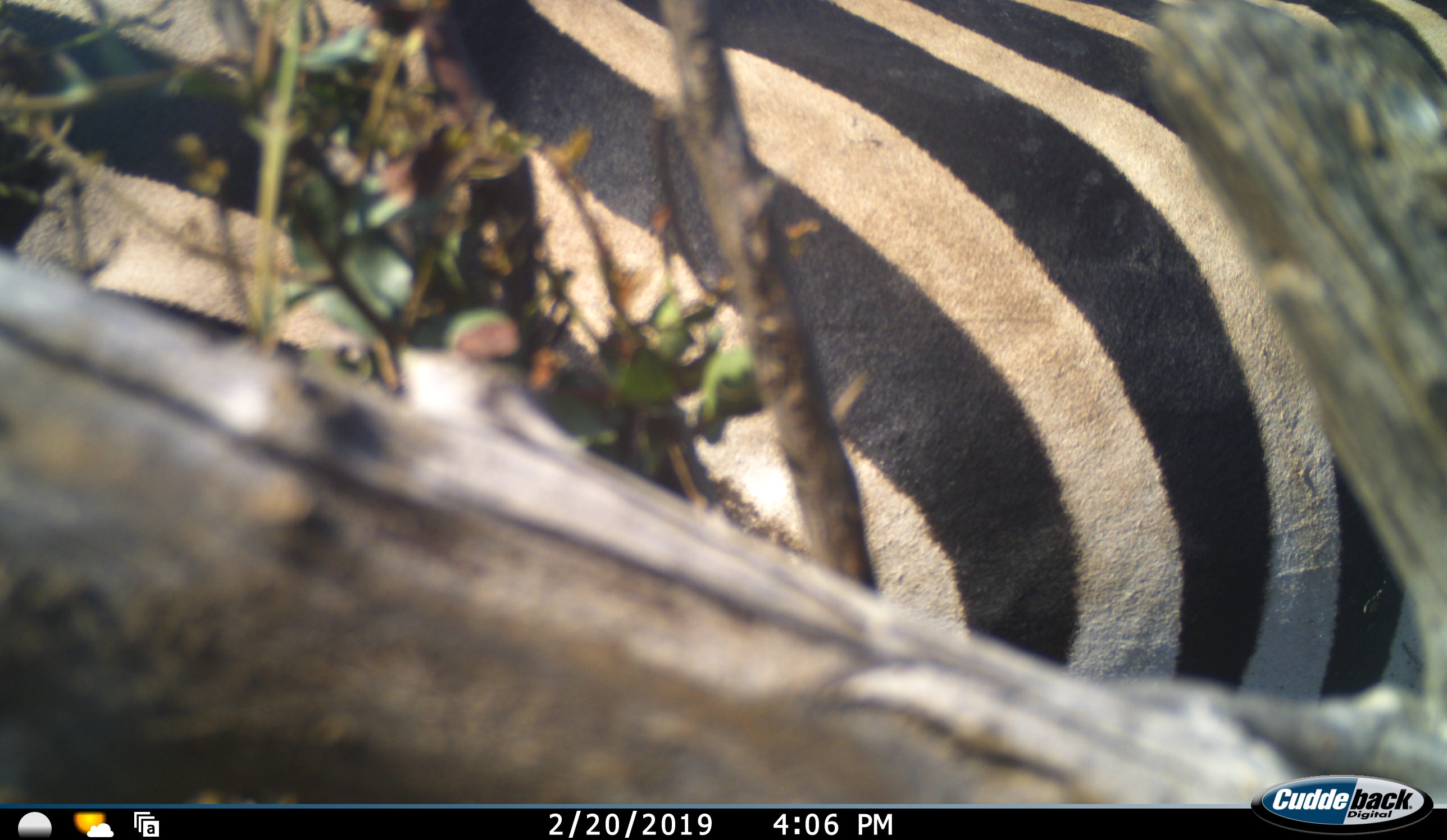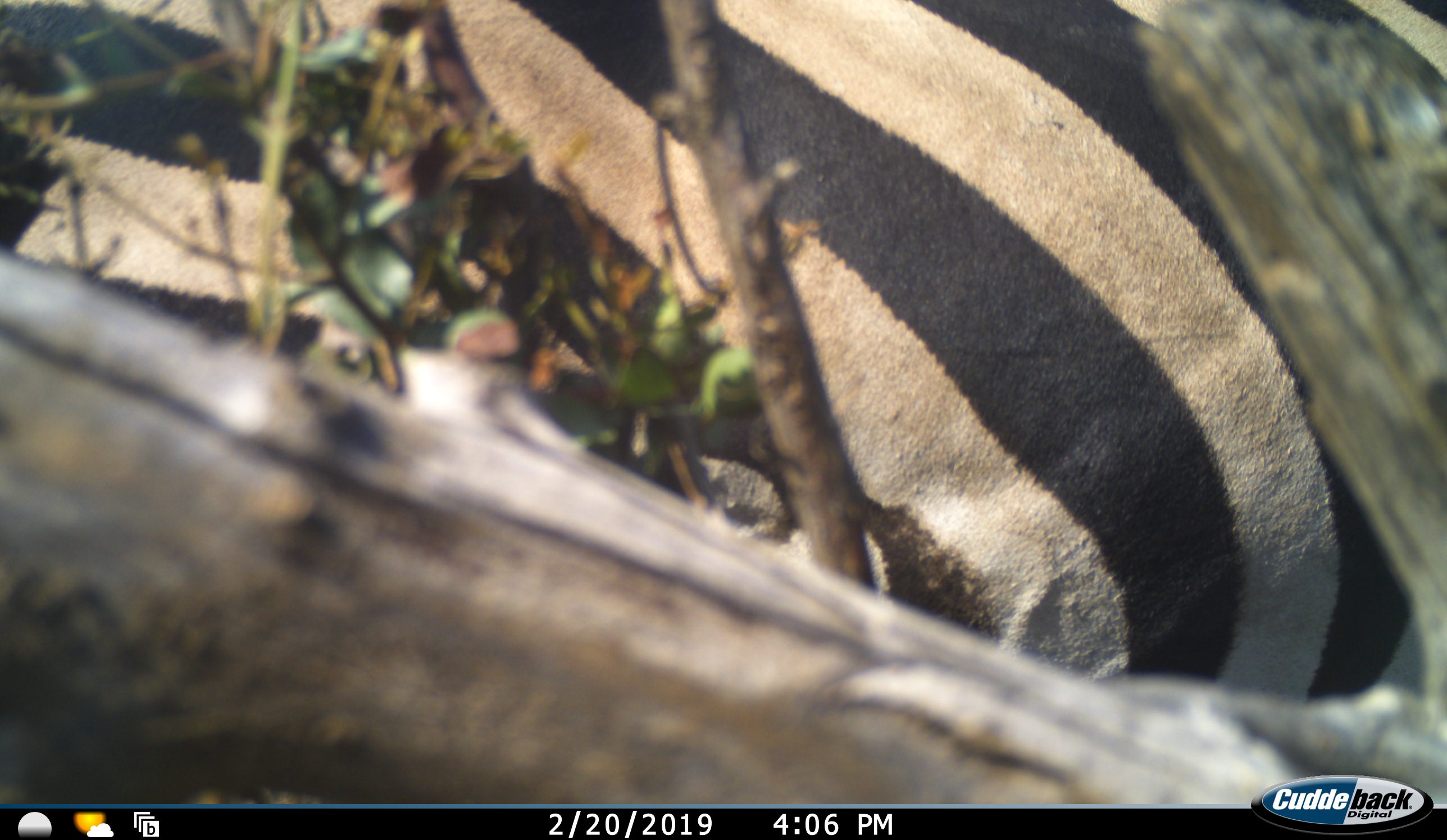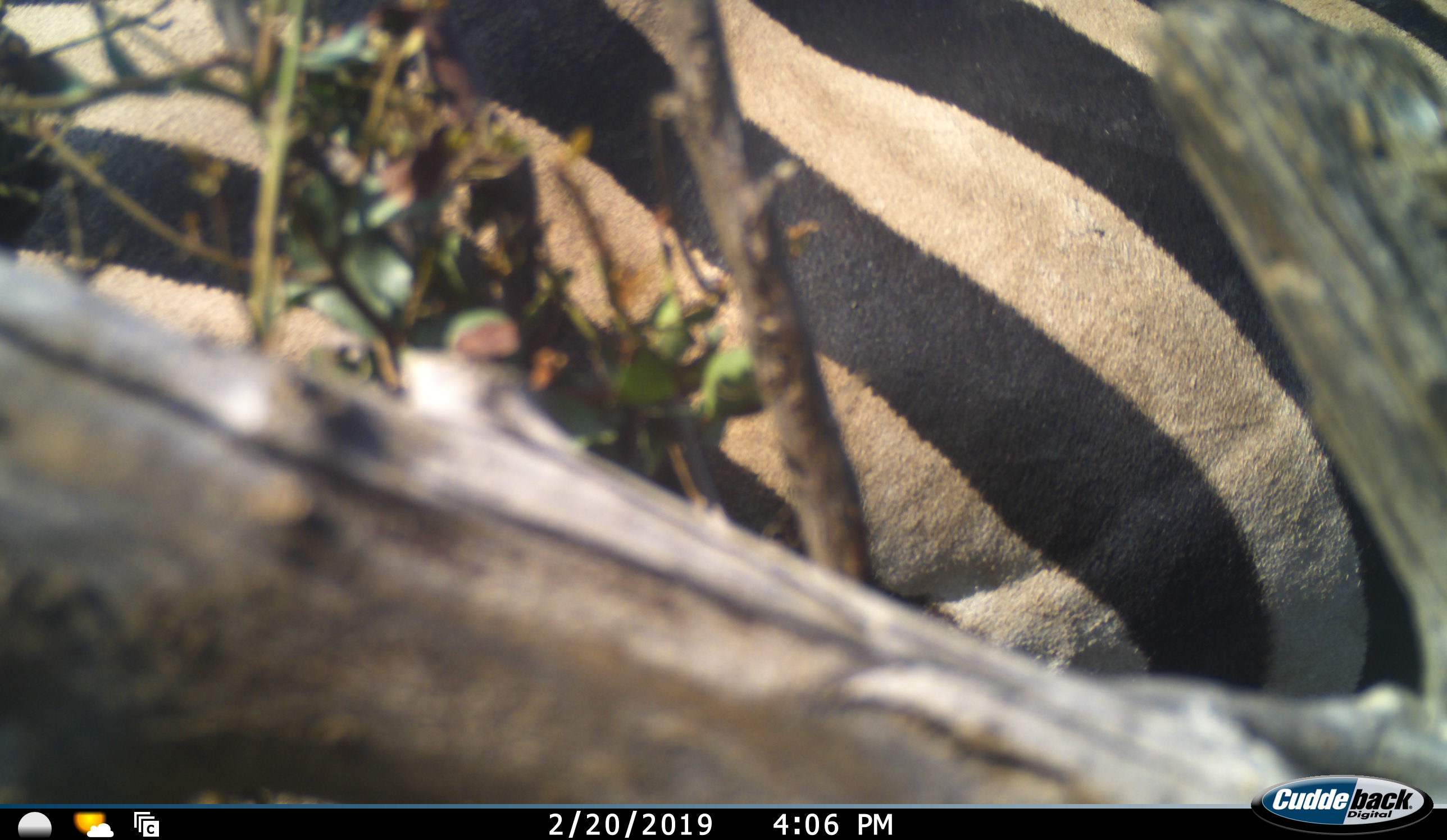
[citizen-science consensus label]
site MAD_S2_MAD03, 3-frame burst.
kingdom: Animalia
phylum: Chordata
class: Mammalia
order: Perissodactyla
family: Equidae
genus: Equus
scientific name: Equus quagga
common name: plains zebra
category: zebraplains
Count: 1.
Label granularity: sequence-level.